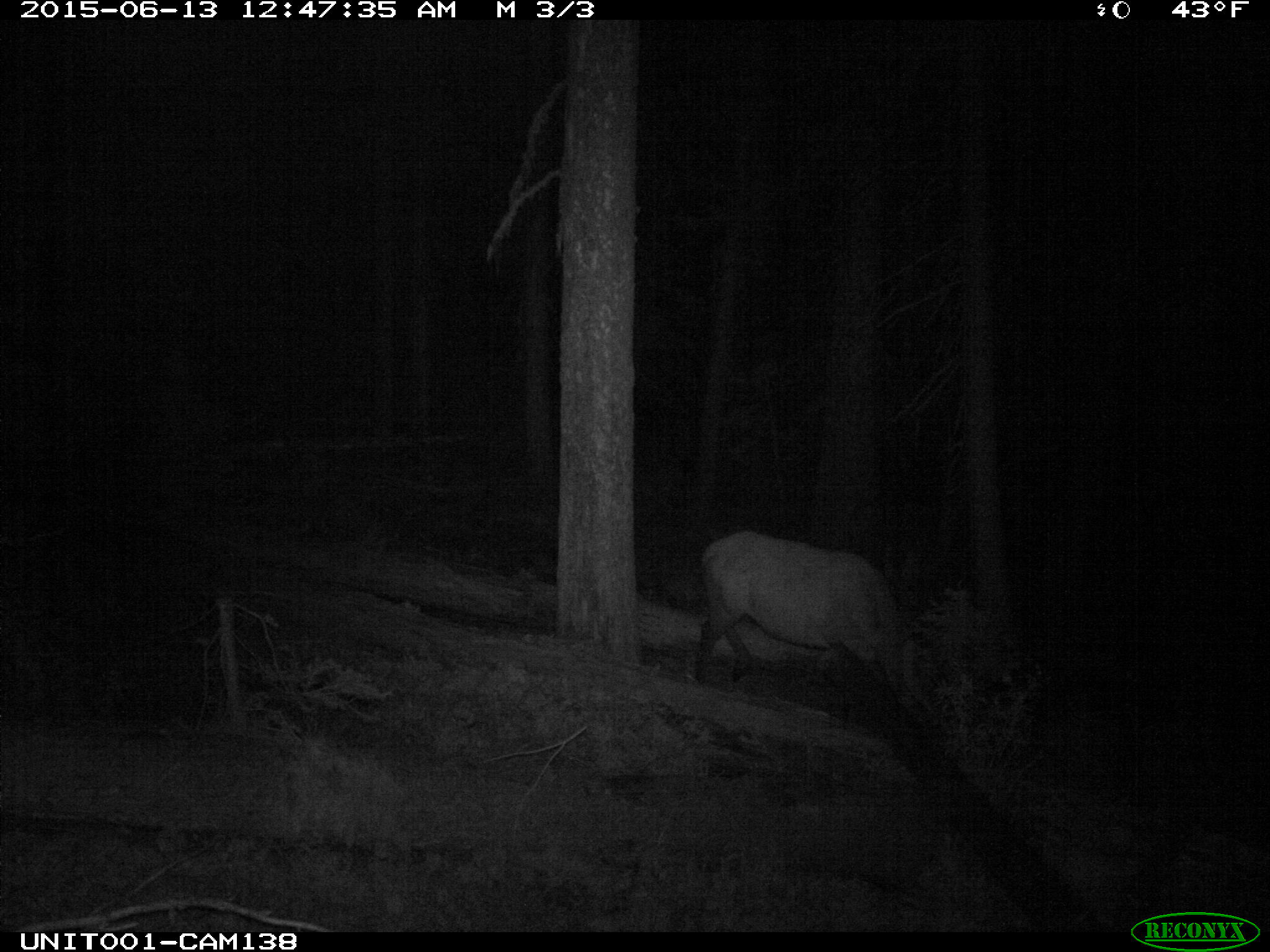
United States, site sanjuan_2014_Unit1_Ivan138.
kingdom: Animalia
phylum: Chordata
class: Mammalia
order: Artiodactyla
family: Cervidae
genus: Cervus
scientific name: Cervus elaphus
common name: red deer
Cervus elaphus (red deer).